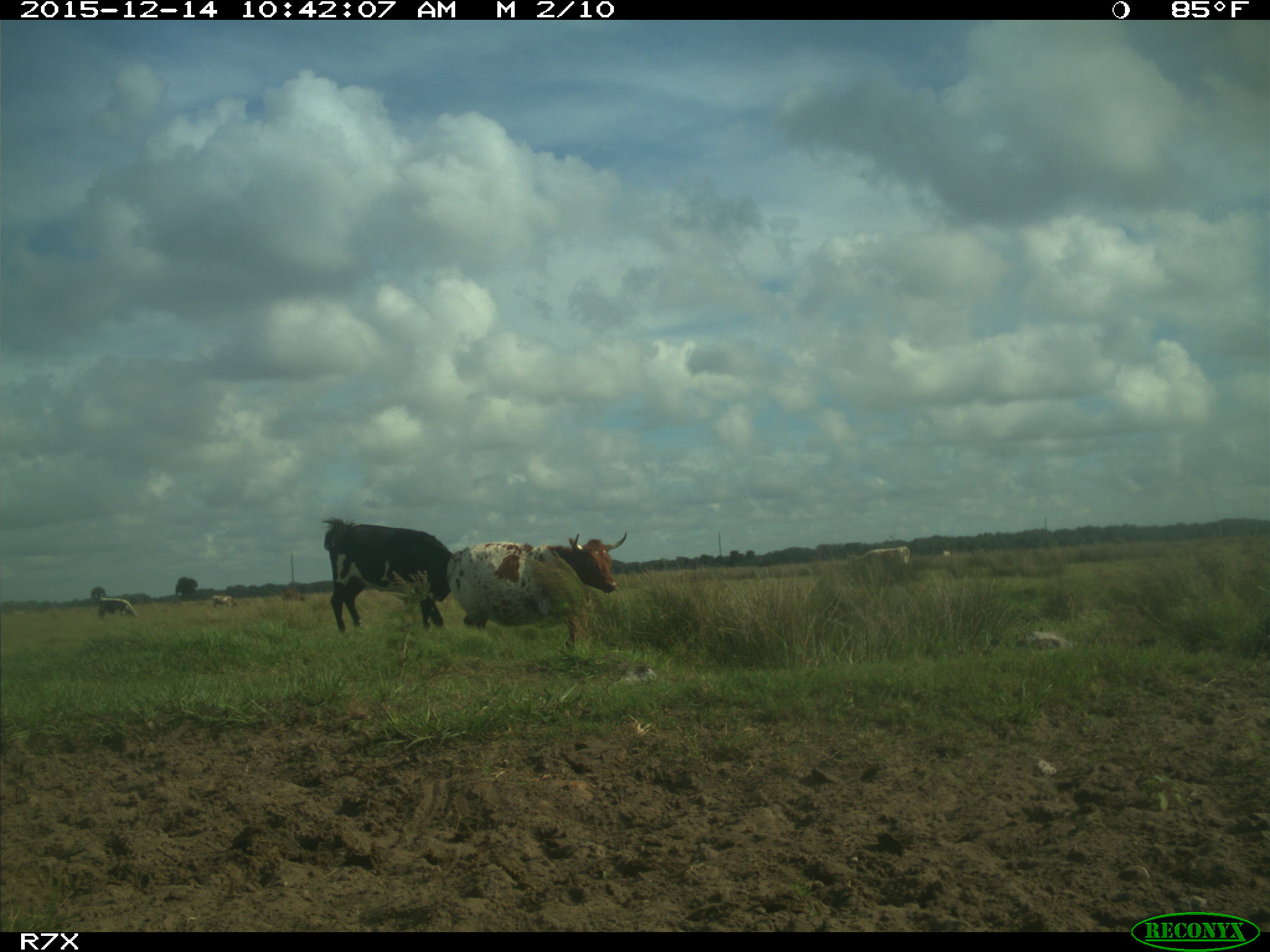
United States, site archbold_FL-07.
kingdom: Animalia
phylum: Chordata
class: Mammalia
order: Artiodactyla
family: Bovidae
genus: Bos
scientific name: Bos taurus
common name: domestic cow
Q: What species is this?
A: Bos taurus (domestic cow).